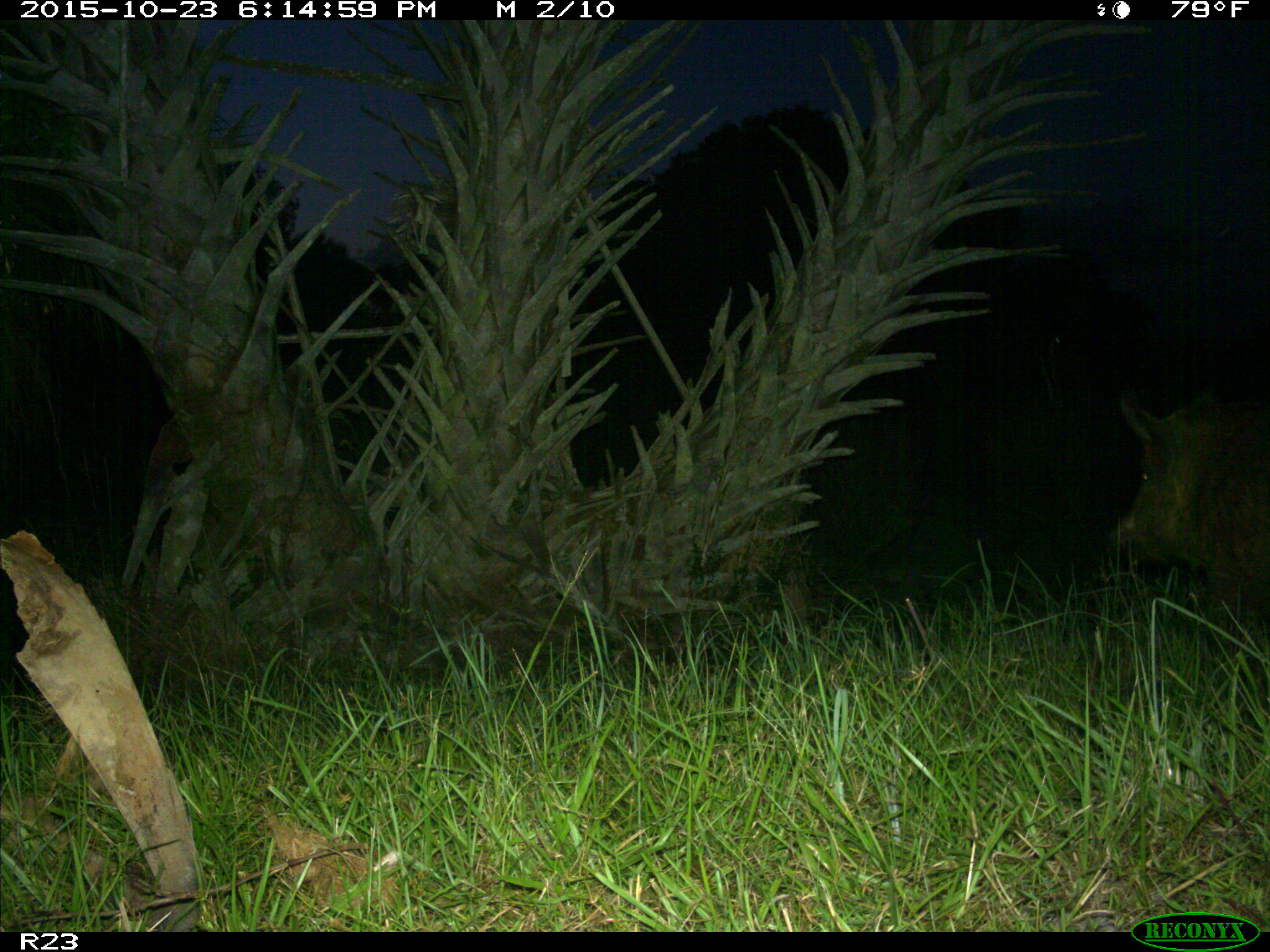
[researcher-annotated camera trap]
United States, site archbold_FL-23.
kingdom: Animalia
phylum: Chordata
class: Mammalia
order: Artiodactyla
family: Suidae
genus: Sus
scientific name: Sus scrofa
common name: wild boar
Sus scrofa (wild boar).